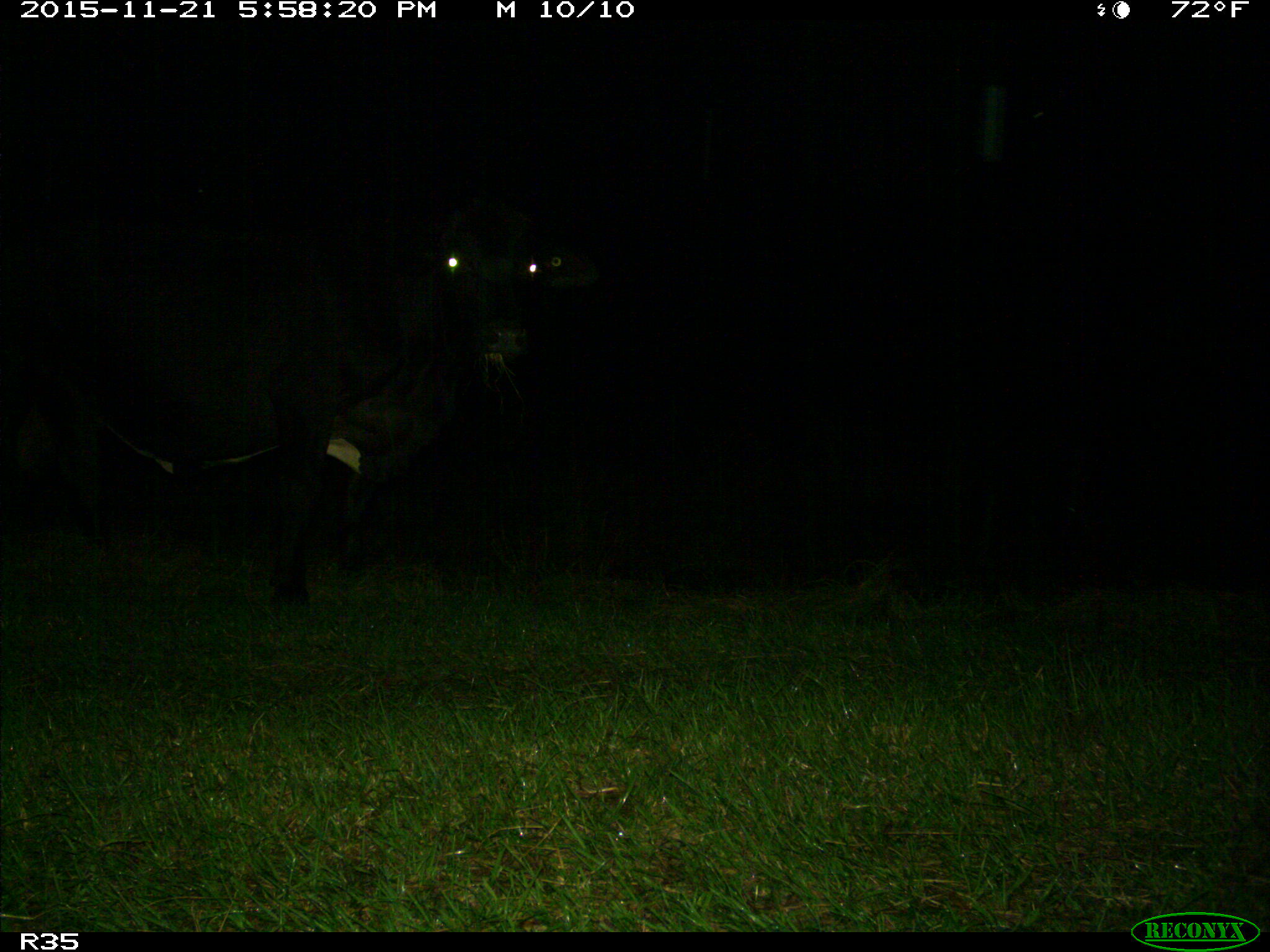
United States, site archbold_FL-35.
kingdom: Animalia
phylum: Chordata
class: Mammalia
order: Artiodactyla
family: Bovidae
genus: Bos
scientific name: Bos taurus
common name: domestic cow